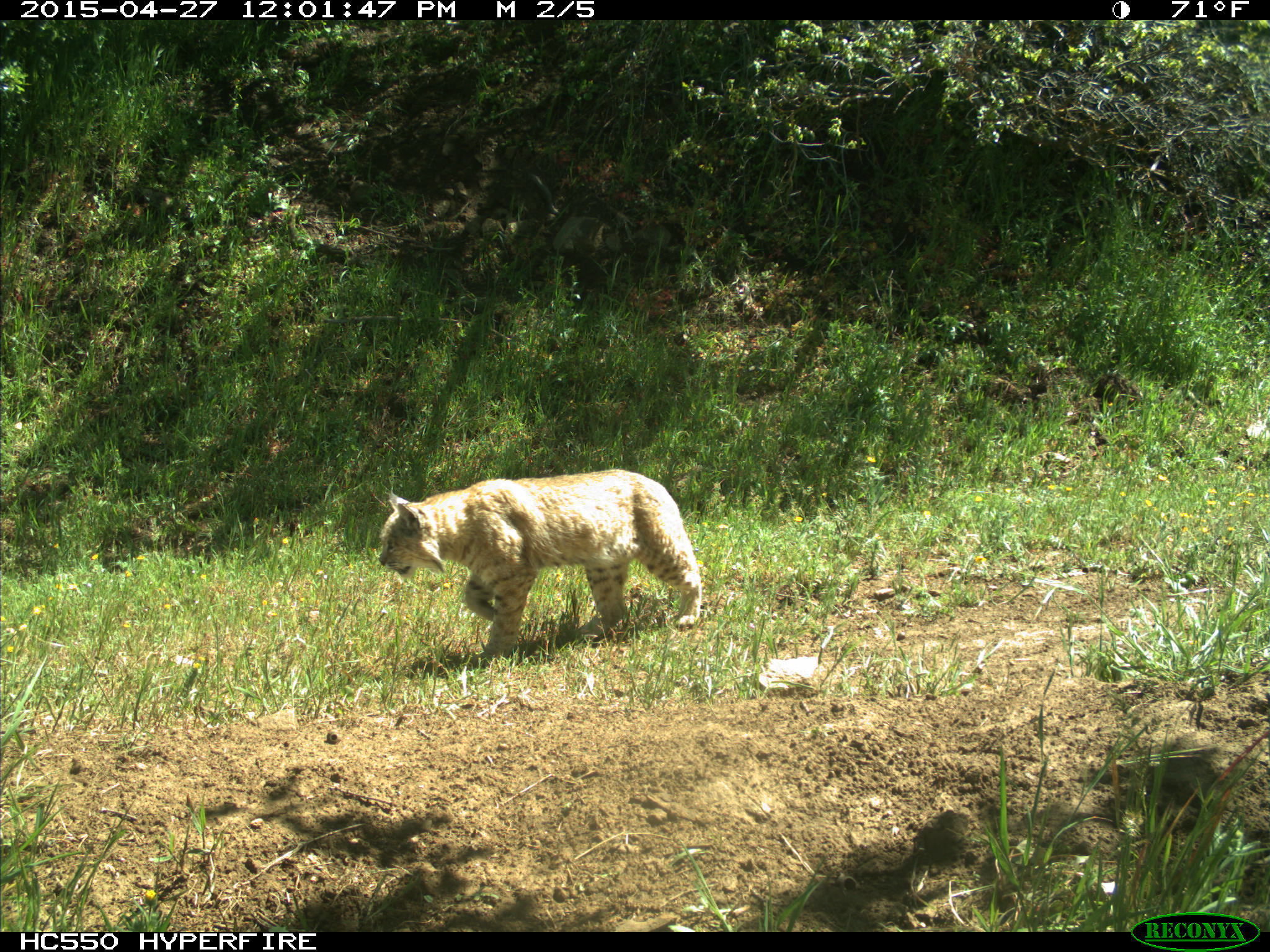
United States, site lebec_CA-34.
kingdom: Animalia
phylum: Chordata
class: Mammalia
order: Carnivora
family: Felidae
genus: Lynx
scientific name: Lynx rufus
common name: bobcat